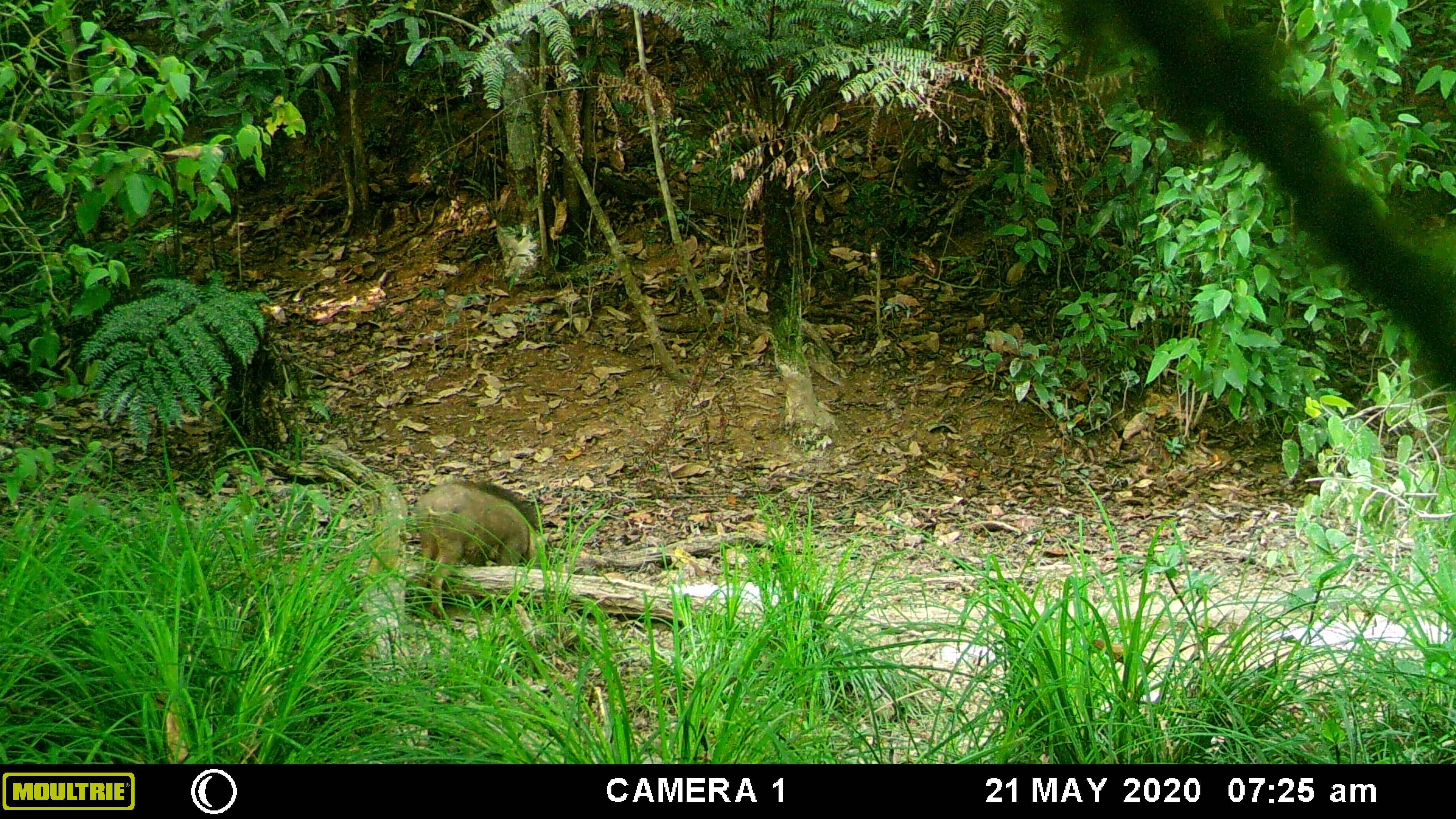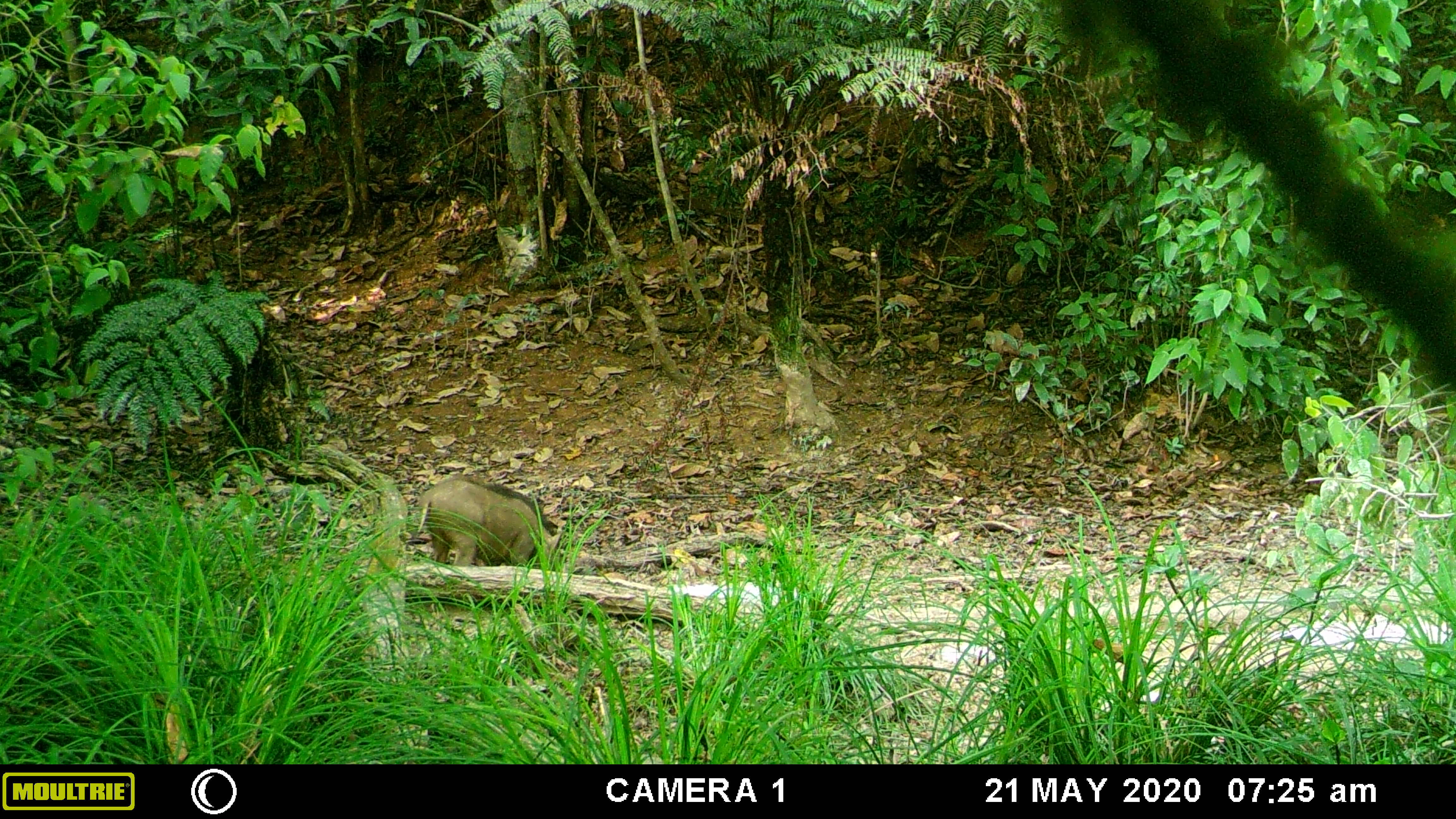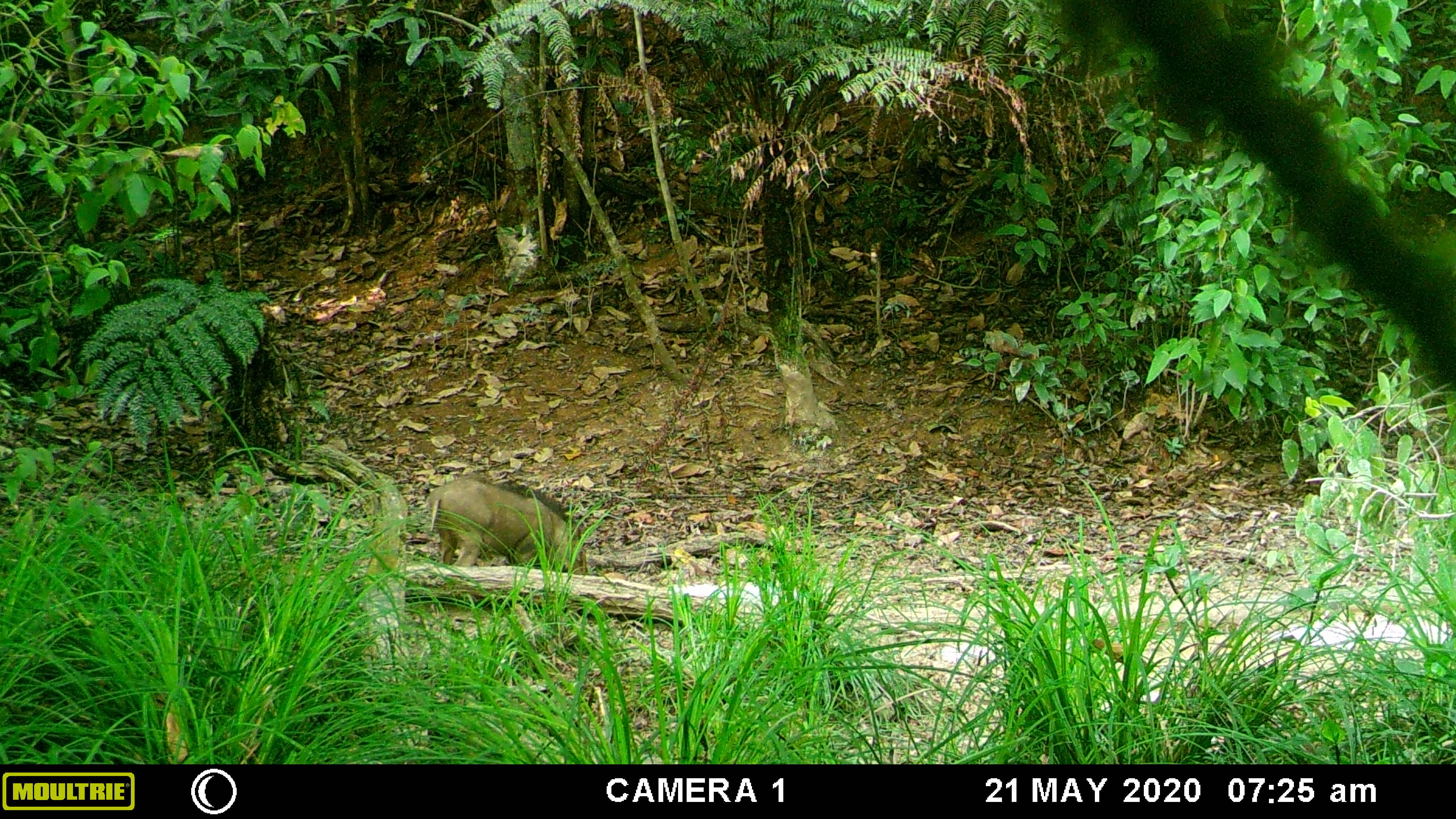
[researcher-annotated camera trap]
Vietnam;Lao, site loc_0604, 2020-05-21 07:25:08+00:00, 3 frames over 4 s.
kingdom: Animalia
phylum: Chordata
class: Mammalia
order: Artiodactyla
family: Suidae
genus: Sus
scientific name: Sus scrofa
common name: eurasian wild pig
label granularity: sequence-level